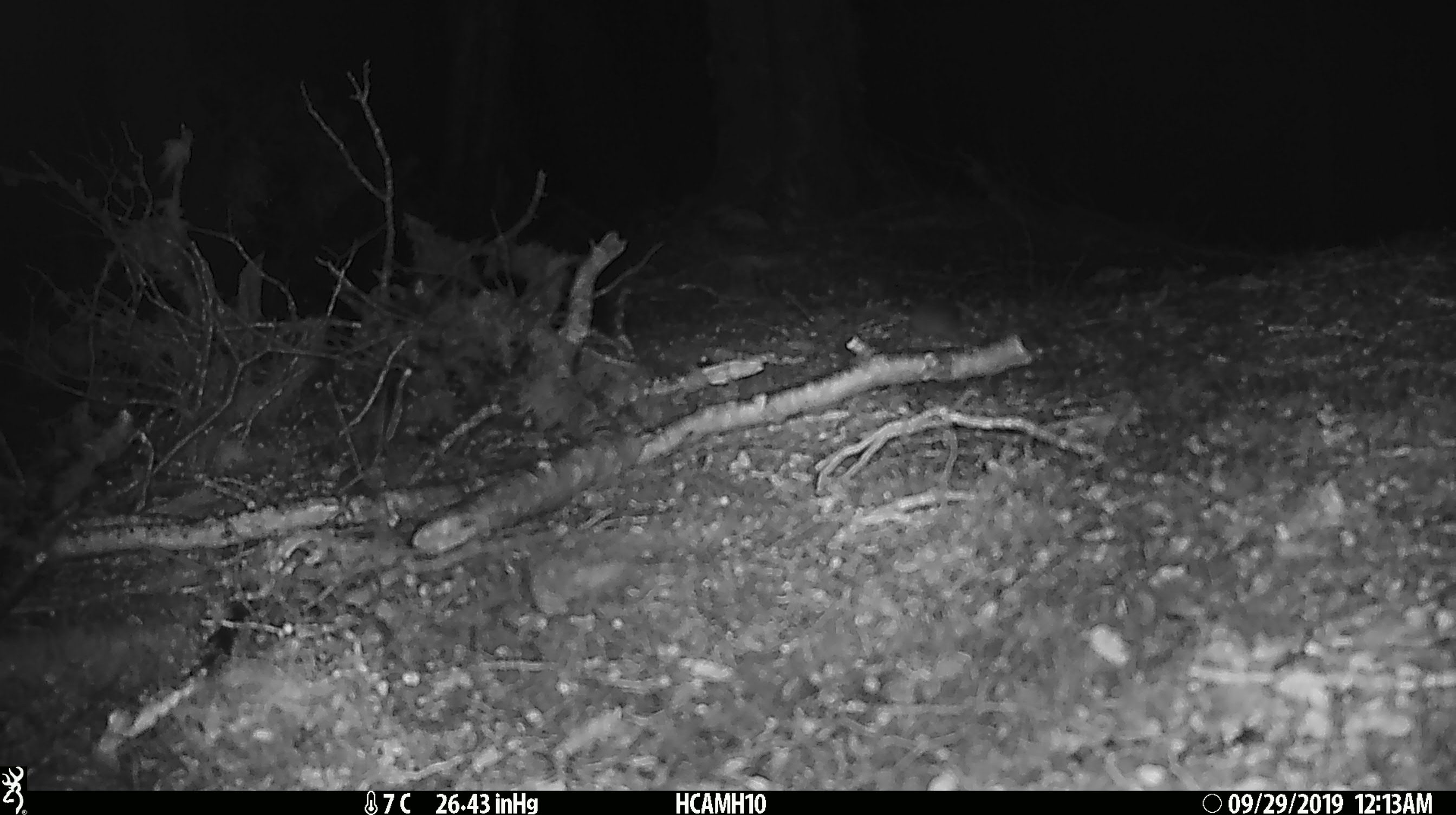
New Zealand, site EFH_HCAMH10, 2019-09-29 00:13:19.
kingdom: Animalia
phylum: Chordata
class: Mammalia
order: Rodentia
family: Muridae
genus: Mus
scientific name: Mus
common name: mouse